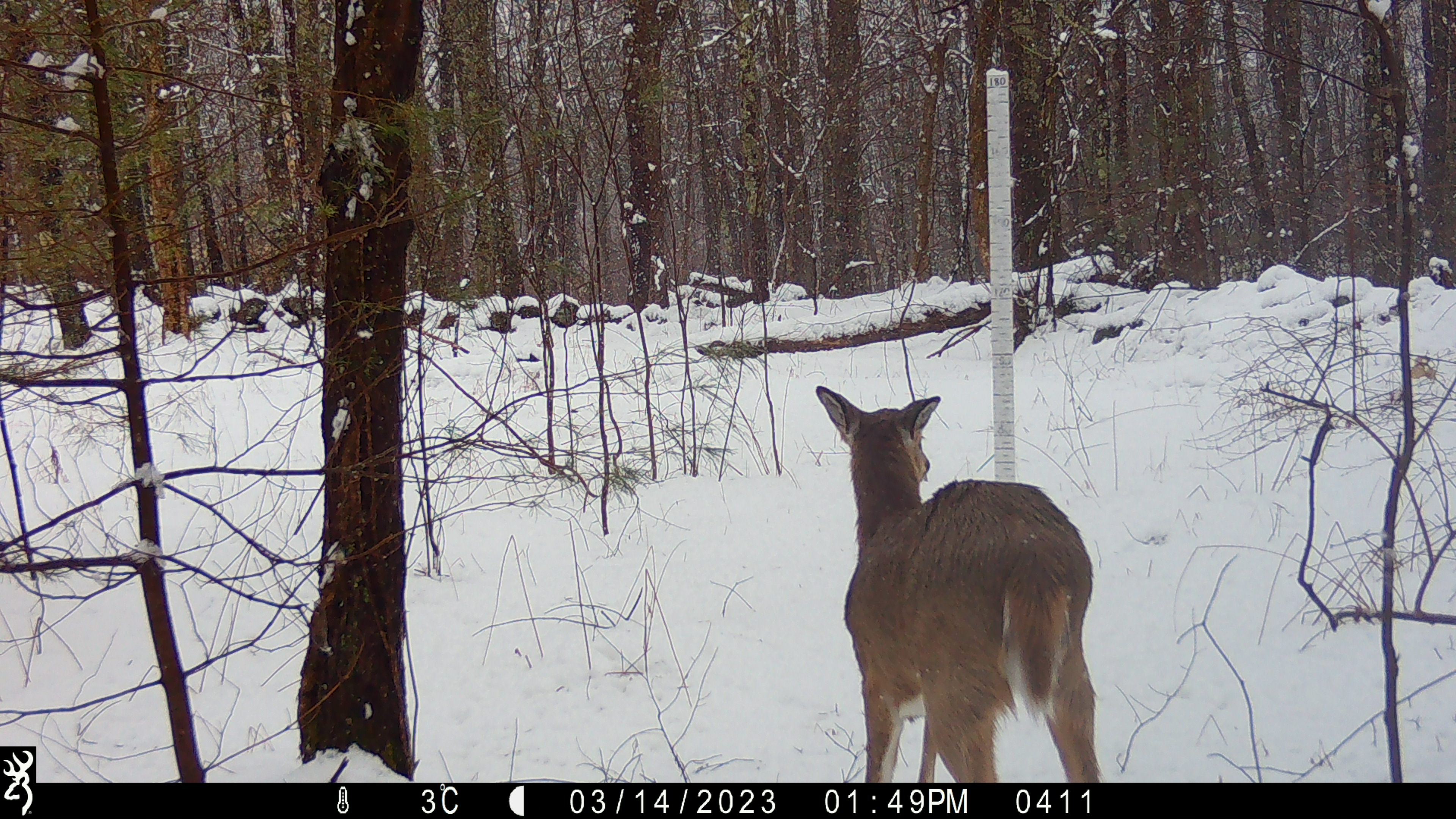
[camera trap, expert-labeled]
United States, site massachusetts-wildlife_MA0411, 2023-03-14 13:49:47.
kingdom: Animalia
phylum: Chordata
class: Mammalia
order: Artiodactyla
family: Cervidae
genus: Odocoileus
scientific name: Odocoileus virginianus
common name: white-tailed deer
White-tailed deer (Odocoileus virginianus).